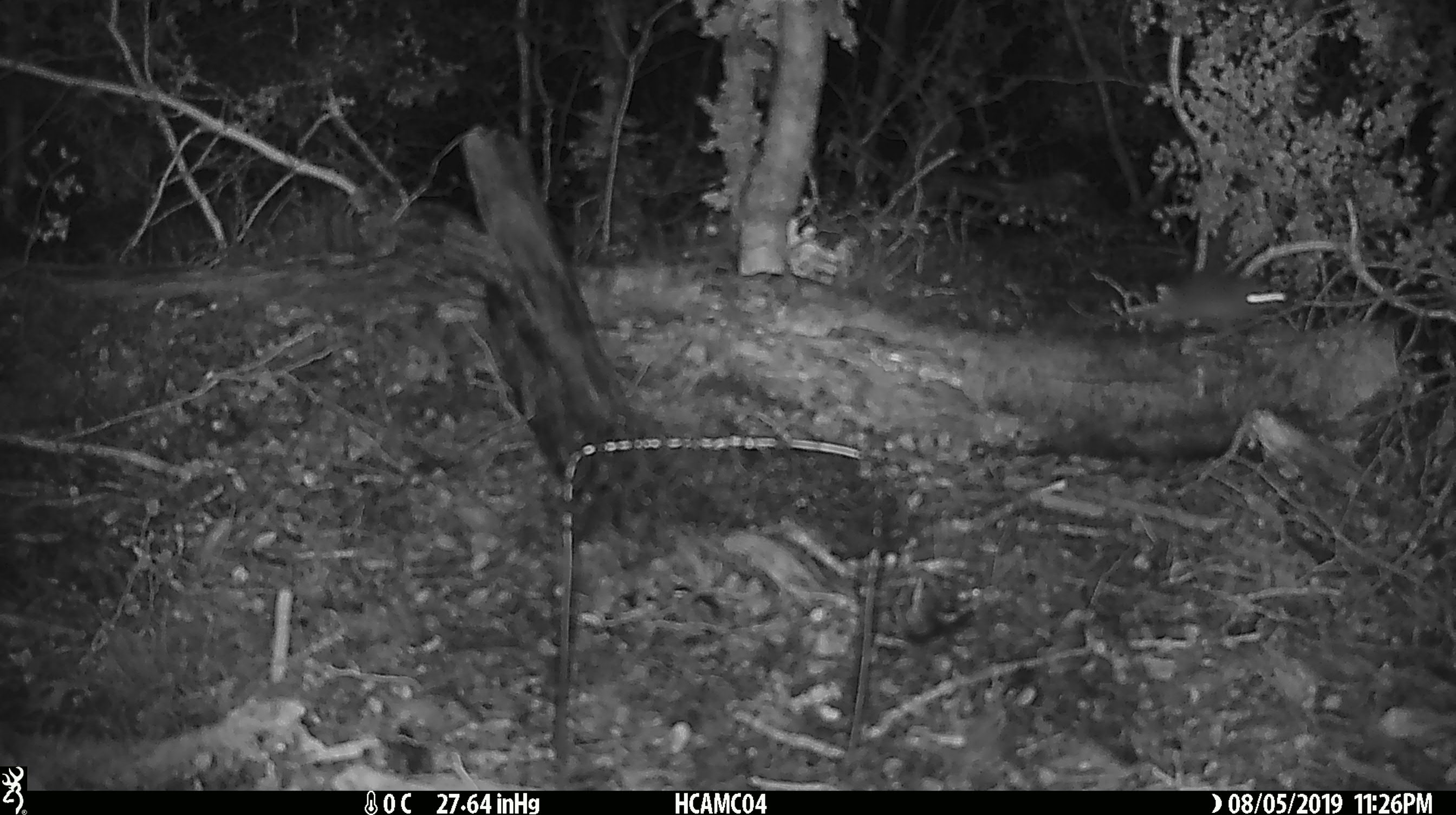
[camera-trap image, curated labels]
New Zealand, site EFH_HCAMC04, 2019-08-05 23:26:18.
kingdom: Animalia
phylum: Chordata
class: Mammalia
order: Rodentia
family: Muridae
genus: Mus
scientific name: Mus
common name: mouse